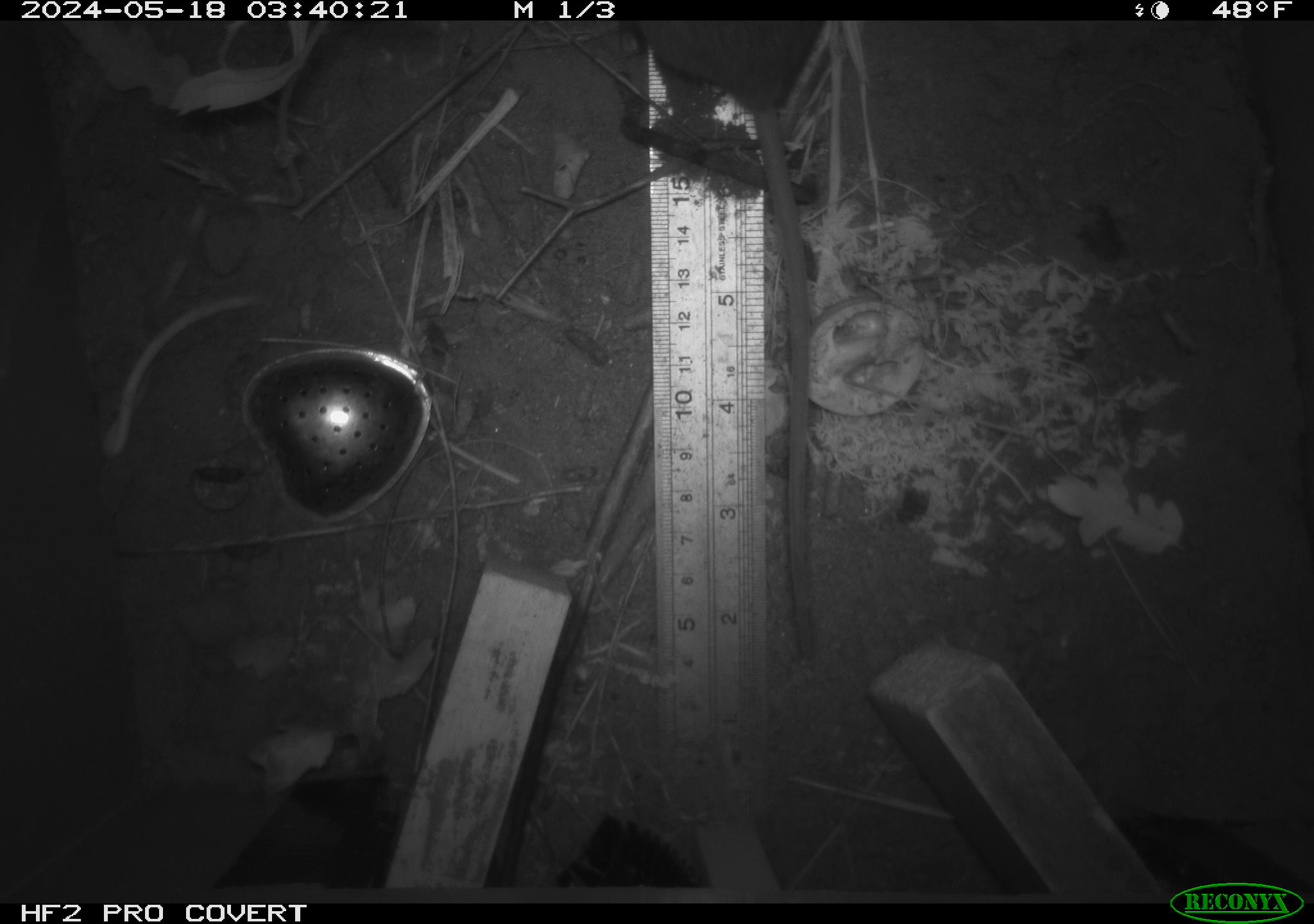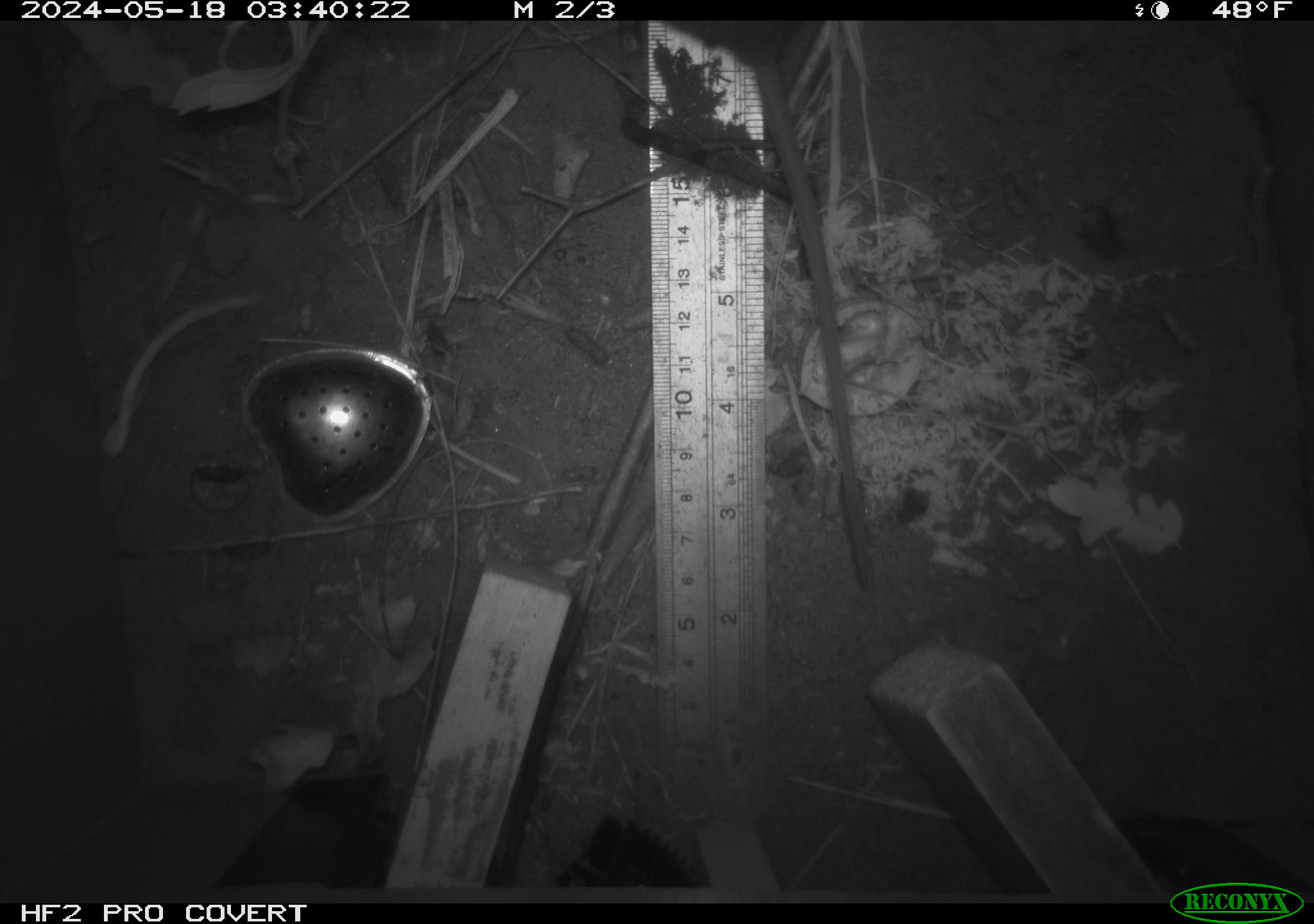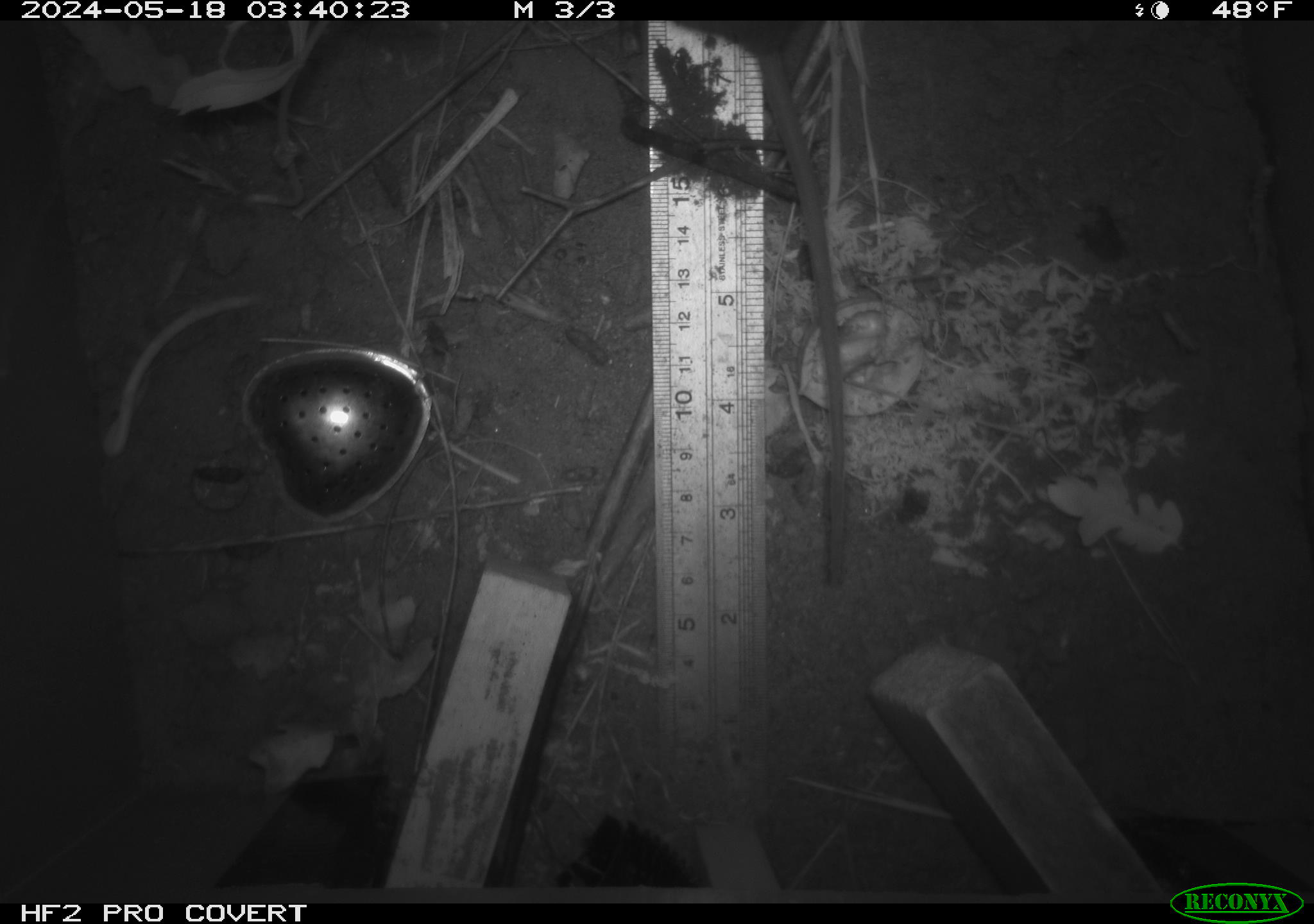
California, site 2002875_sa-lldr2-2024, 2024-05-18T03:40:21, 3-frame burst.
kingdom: Animalia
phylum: Chordata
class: Mammalia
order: Rodentia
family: Muridae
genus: Rattus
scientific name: Rattus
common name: rat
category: rattus species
Rattus species (rat) (Rattus).